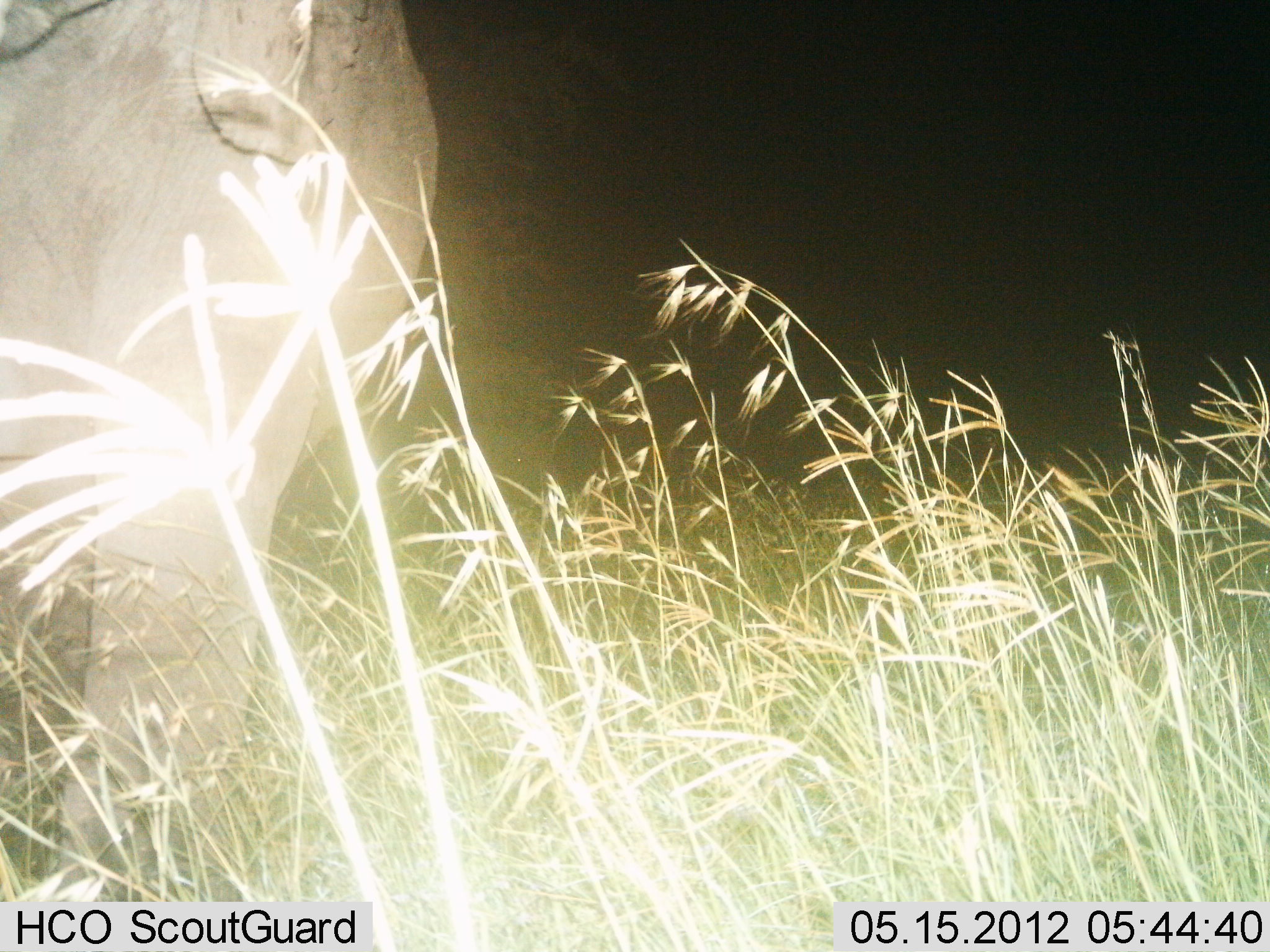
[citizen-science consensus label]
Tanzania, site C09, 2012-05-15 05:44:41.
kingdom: Animalia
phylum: Chordata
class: Mammalia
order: Proboscidea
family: Elephantidae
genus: Loxodonta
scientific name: Loxodonta africana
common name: african bush elephant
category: elephant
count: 1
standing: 75%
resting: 0%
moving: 25%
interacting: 0%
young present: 0%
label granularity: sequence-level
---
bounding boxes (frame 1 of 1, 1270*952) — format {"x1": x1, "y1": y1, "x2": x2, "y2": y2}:
animal: {"x1": 0, "y1": 1, "x2": 444, "y2": 898}